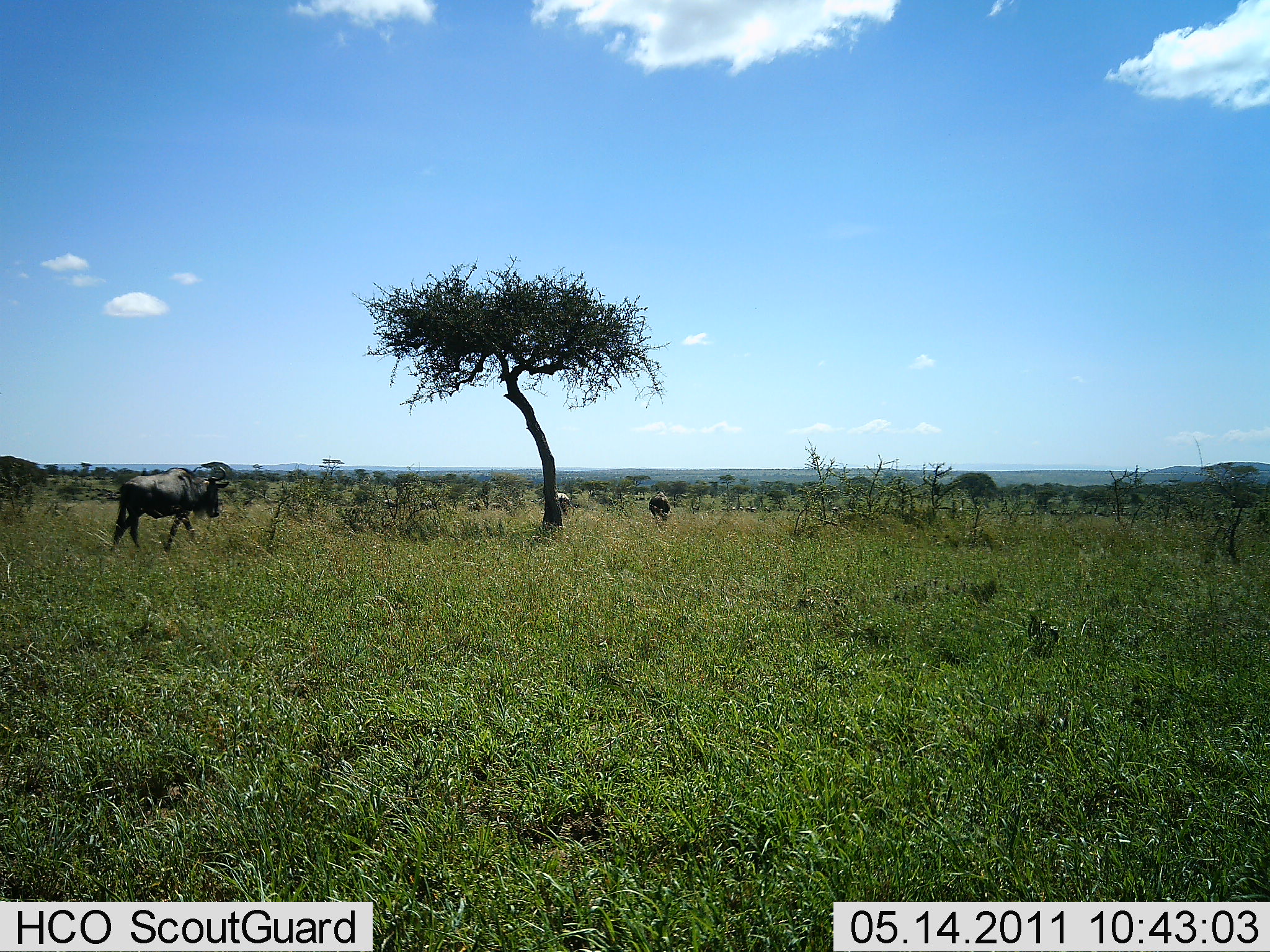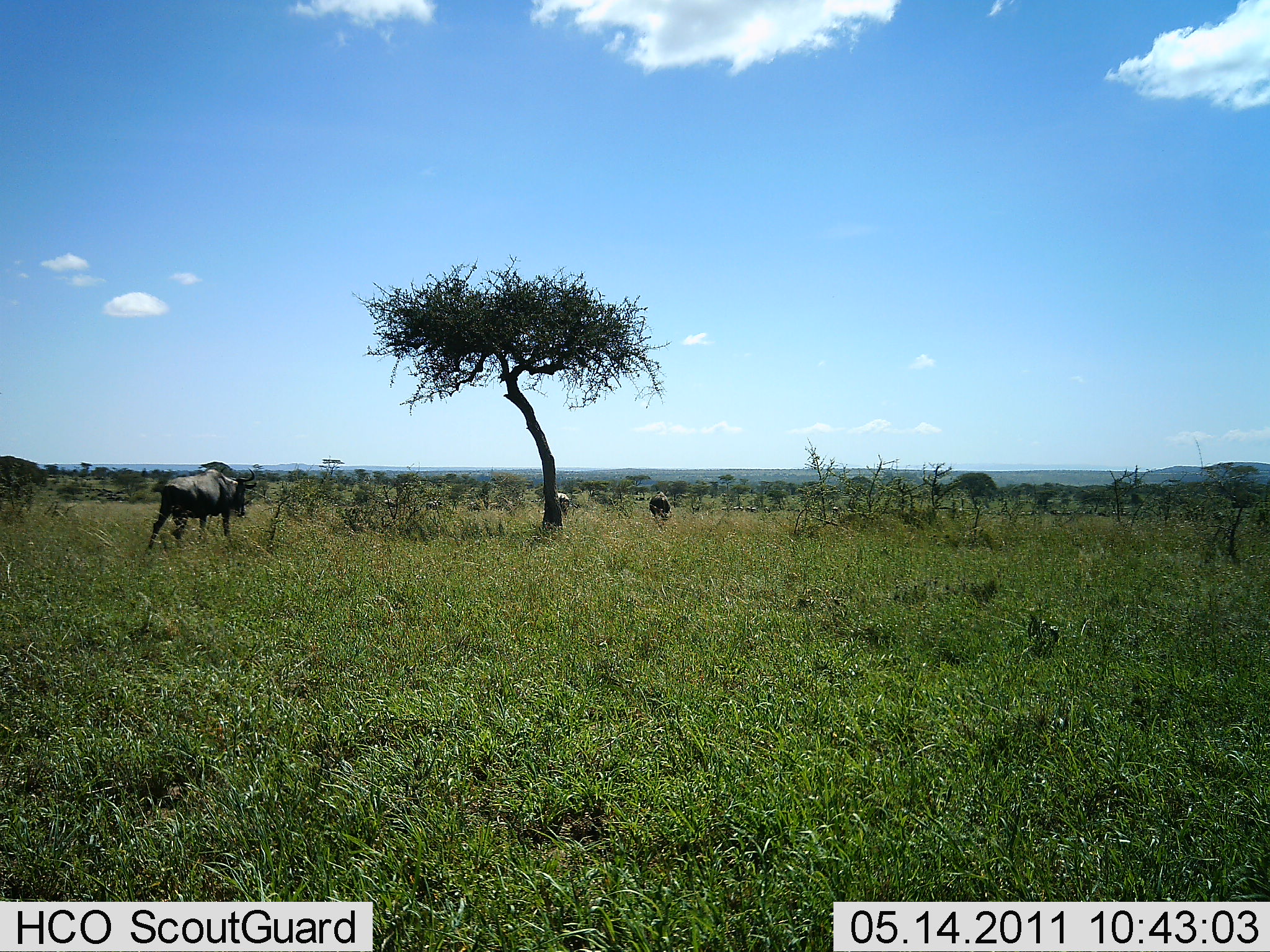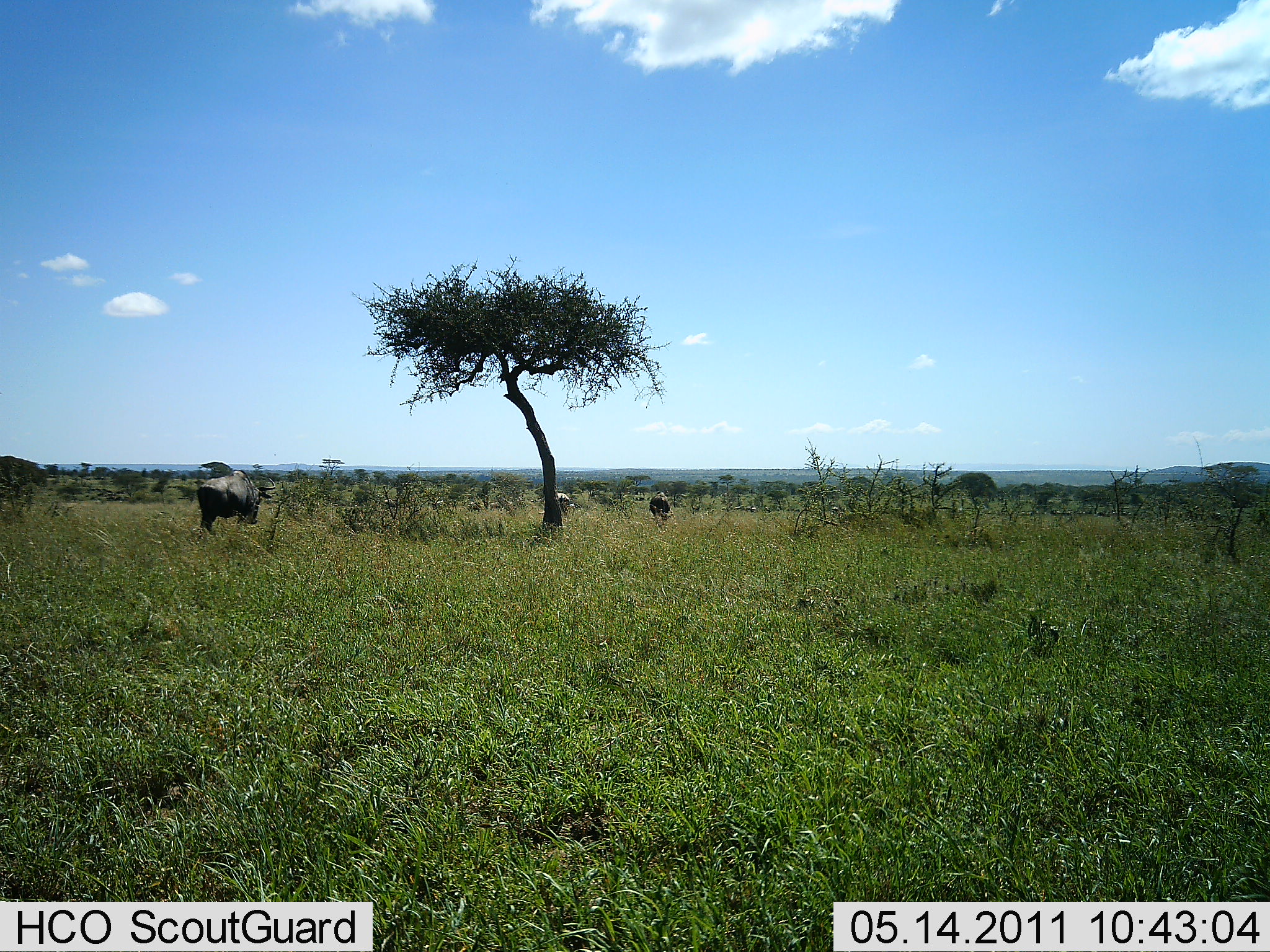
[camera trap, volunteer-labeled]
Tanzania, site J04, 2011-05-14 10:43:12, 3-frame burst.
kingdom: Animalia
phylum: Chordata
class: Mammalia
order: Artiodactyla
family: Bovidae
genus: Connochaetes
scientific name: Connochaetes taurinus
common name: blue wildebeest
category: wildebeest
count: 3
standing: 40%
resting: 0%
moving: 100%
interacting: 0%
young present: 0%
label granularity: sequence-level